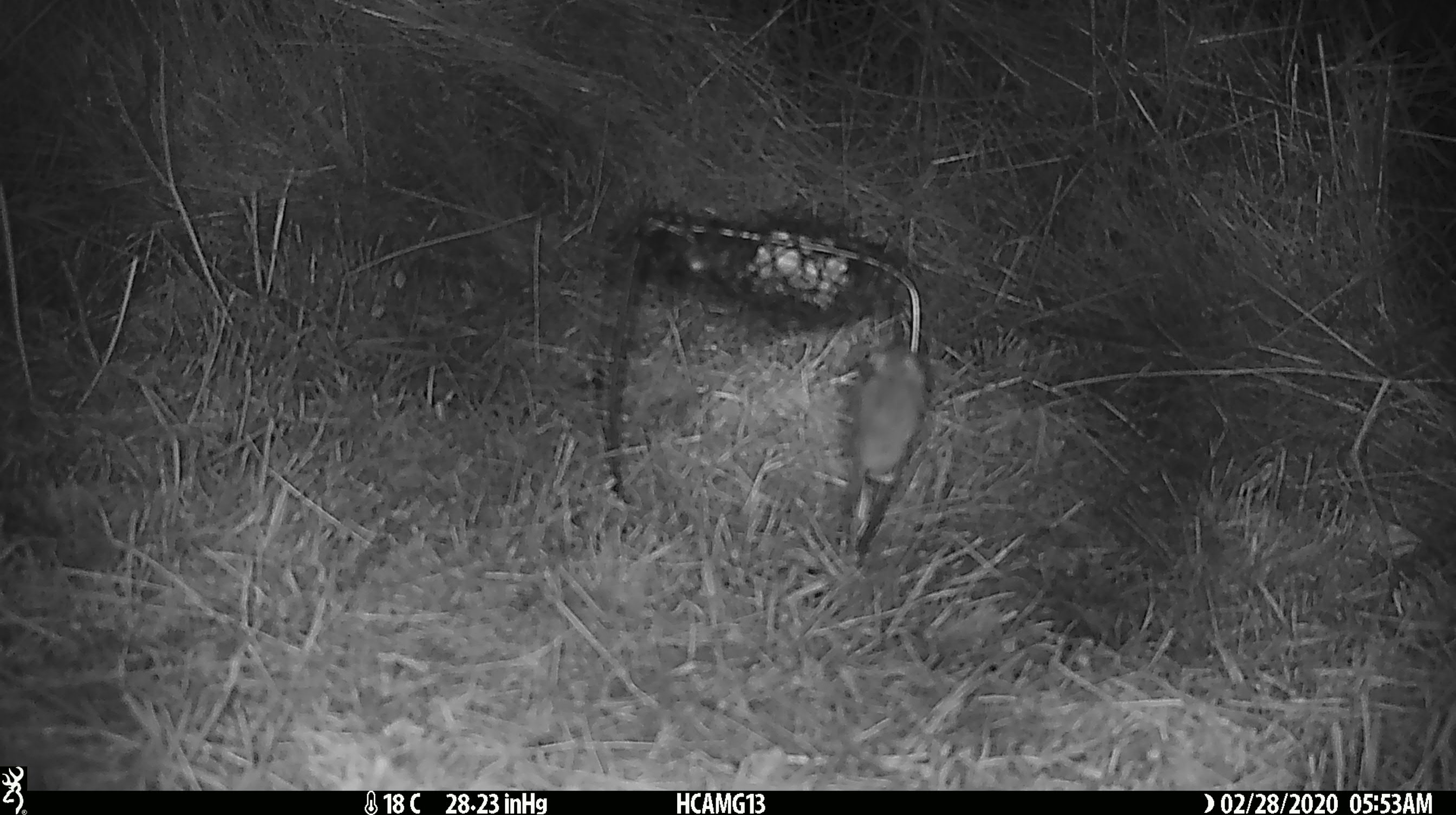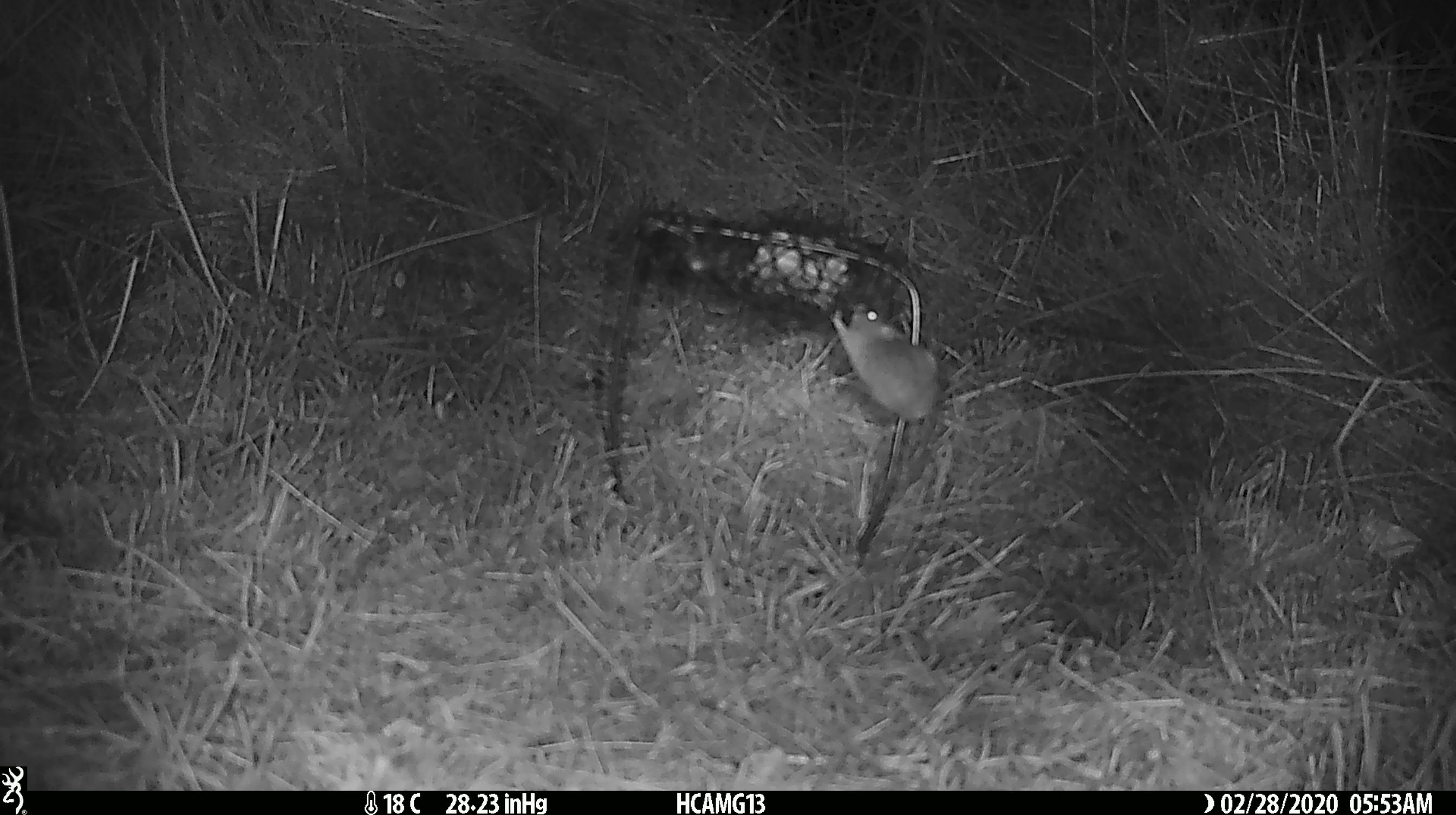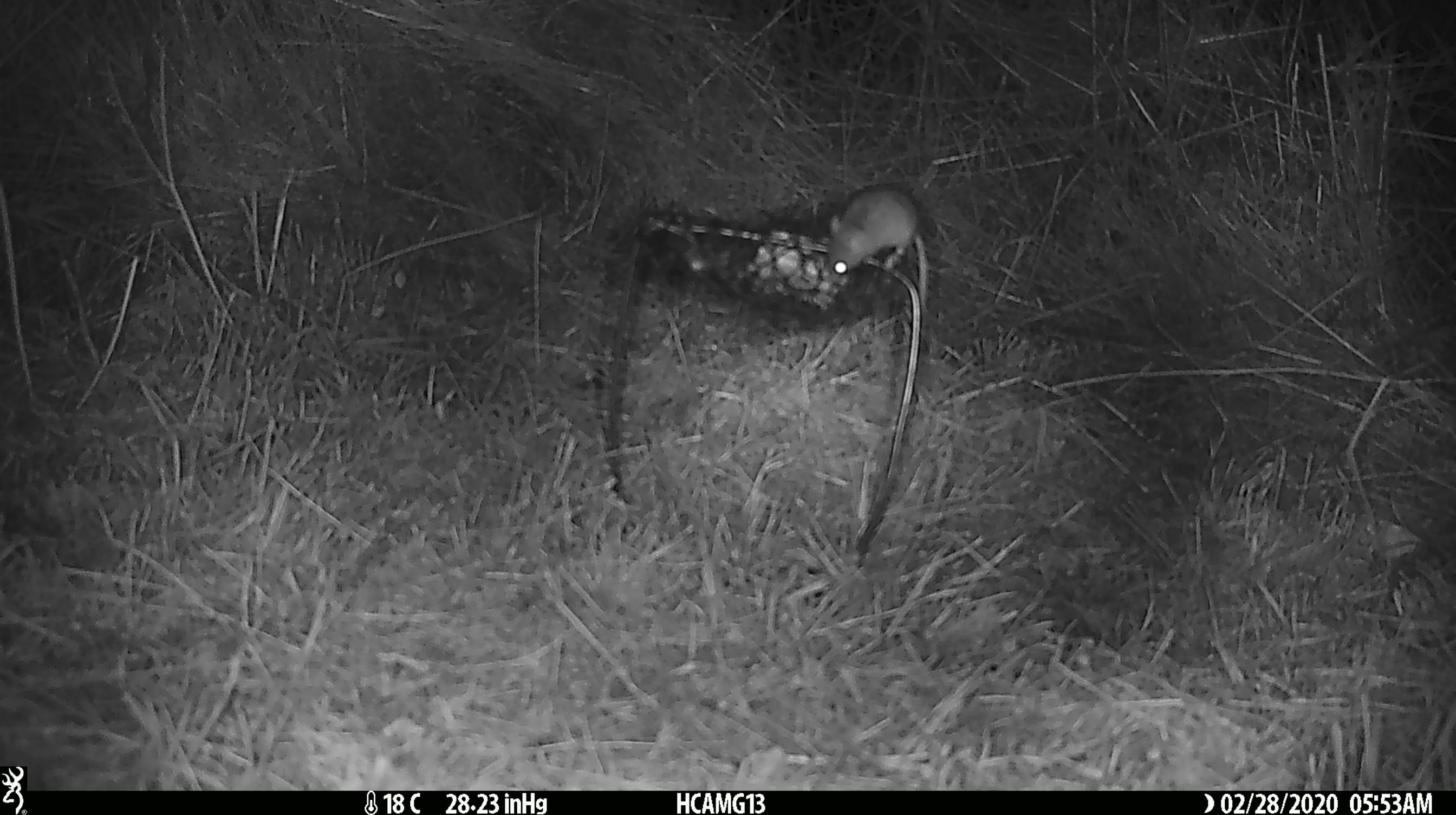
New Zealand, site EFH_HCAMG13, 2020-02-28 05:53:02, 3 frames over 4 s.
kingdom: Animalia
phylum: Chordata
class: Mammalia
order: Rodentia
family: Muridae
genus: Mus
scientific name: Mus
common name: mouse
Mouse (Mus).